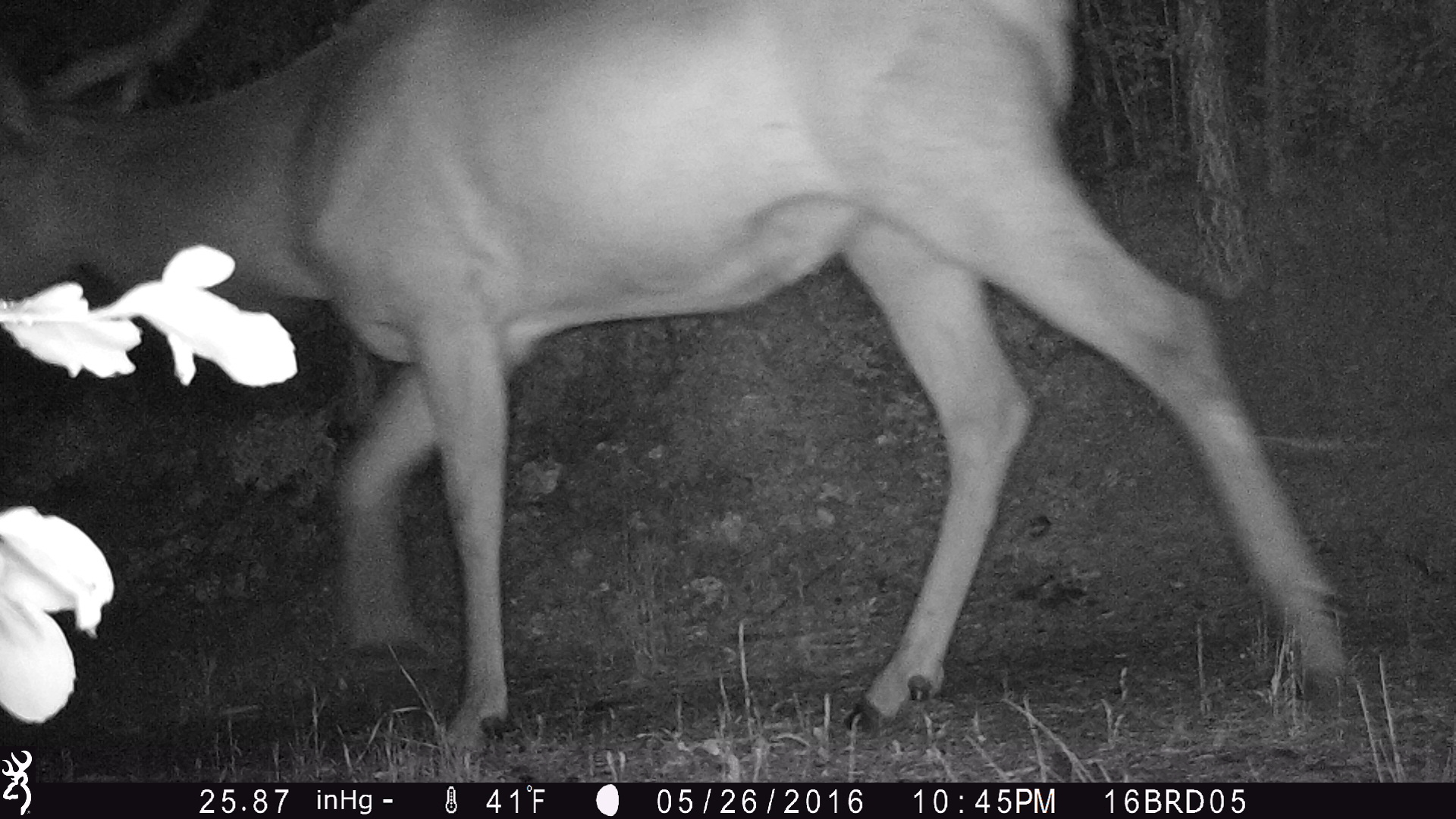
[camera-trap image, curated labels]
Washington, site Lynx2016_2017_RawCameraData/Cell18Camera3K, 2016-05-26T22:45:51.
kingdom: Animalia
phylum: Chordata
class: Mammalia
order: Artiodactyla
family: Cervidae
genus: Cervus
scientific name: Cervus canadensis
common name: elk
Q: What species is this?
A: Cervus canadensis (elk).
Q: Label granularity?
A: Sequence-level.